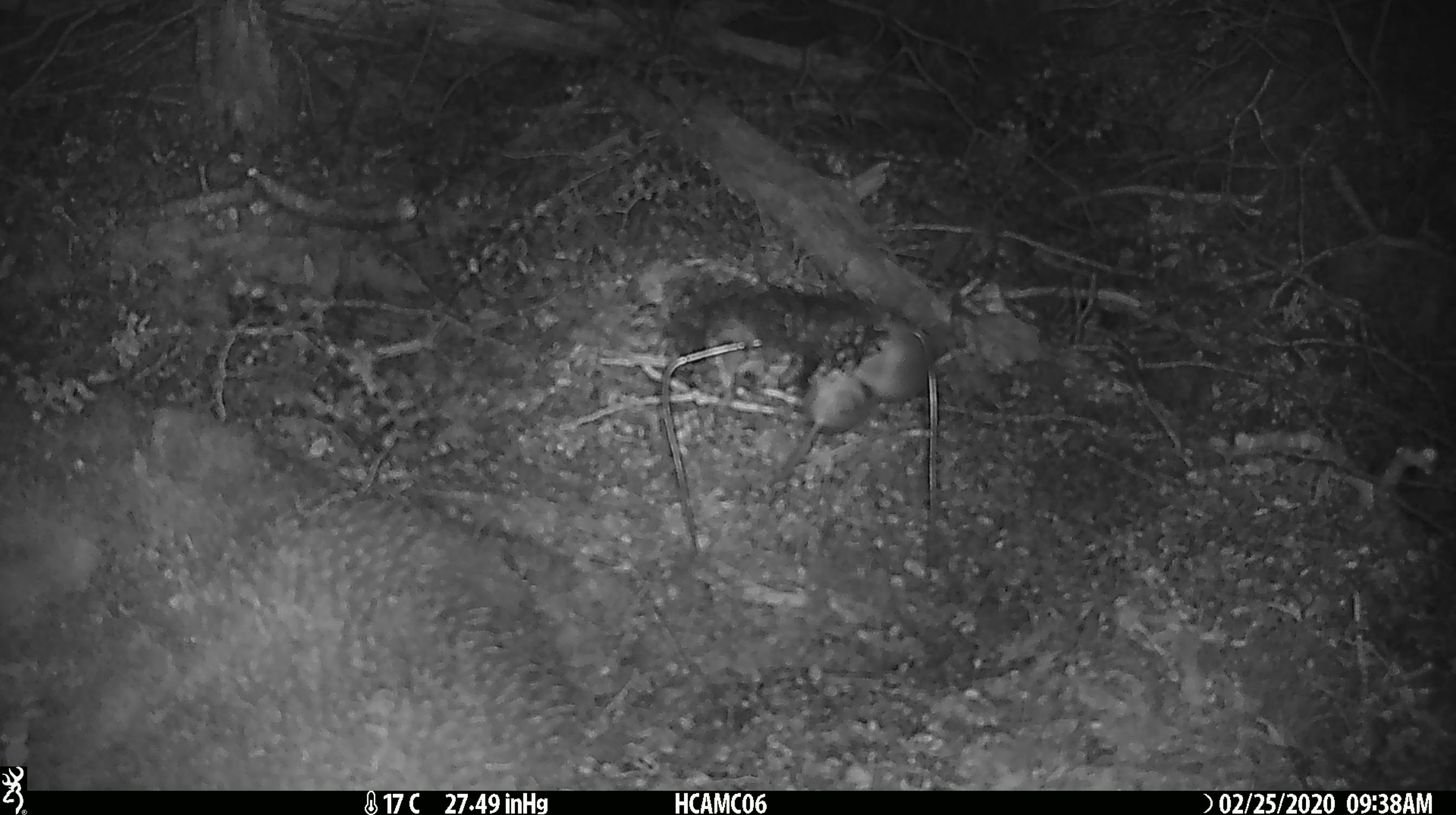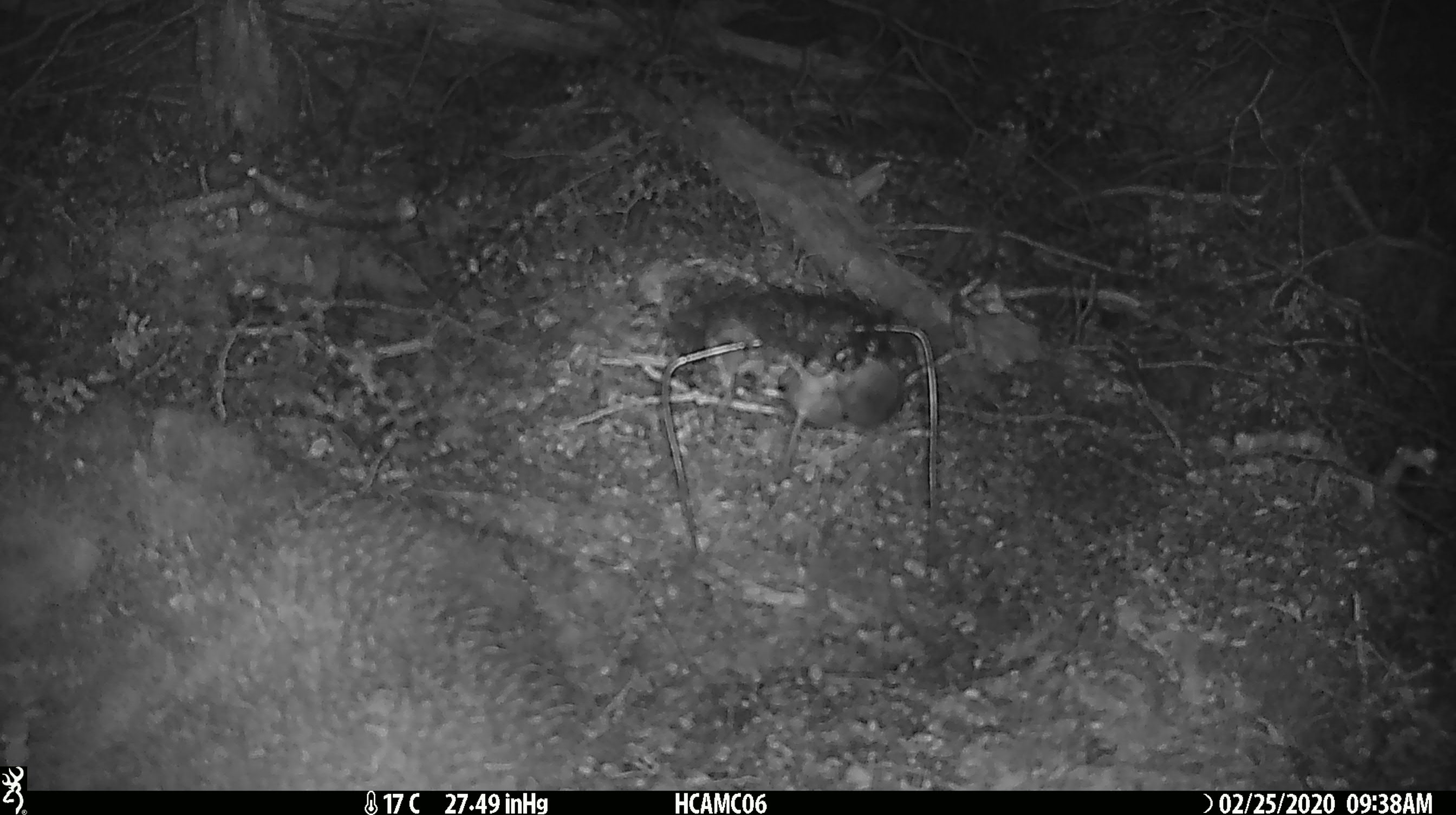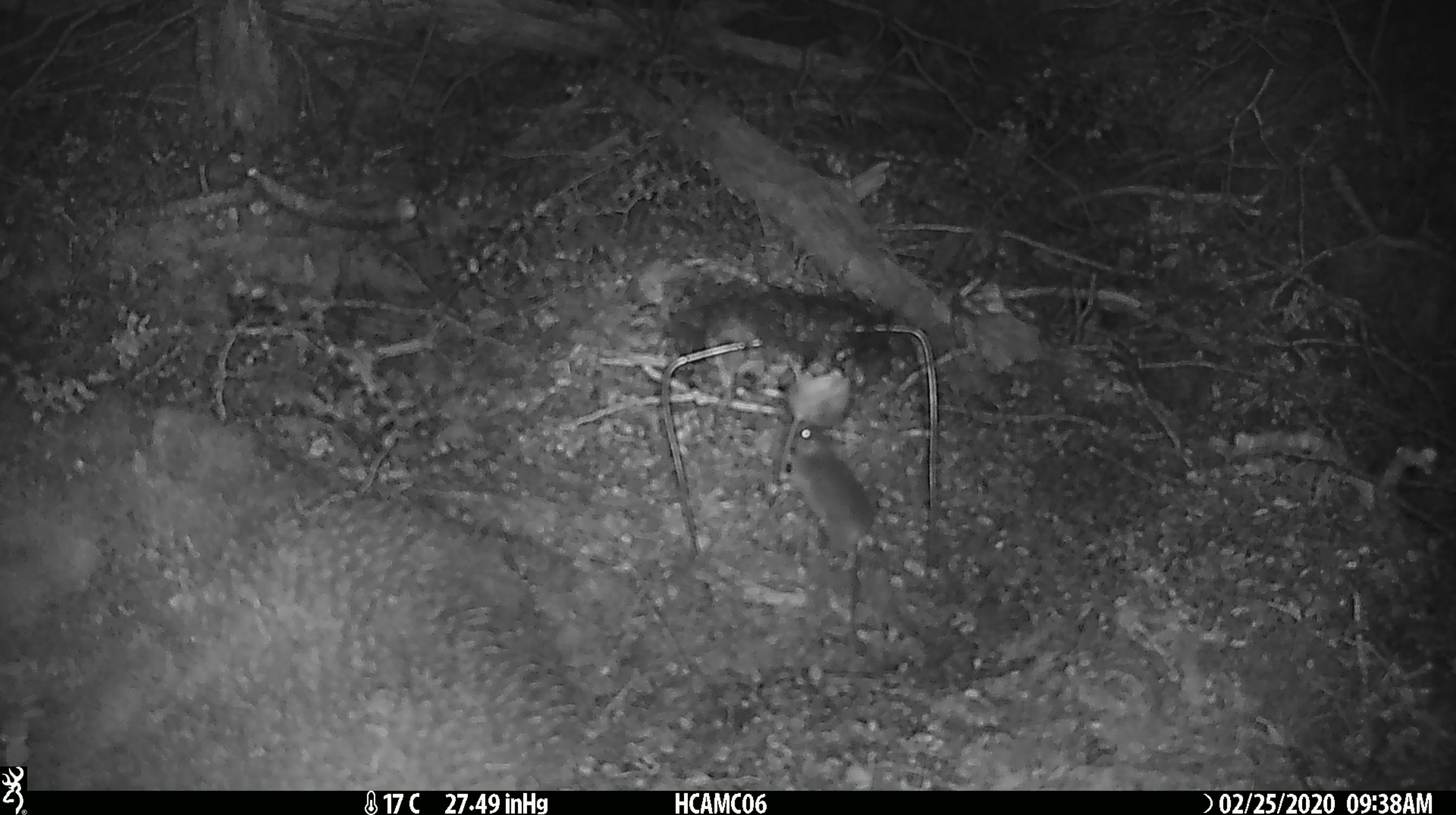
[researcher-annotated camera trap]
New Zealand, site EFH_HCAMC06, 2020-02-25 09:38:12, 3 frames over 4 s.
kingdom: Animalia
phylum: Chordata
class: Mammalia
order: Rodentia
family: Muridae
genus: Mus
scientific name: Mus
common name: mouse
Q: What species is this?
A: Mouse (Mus).